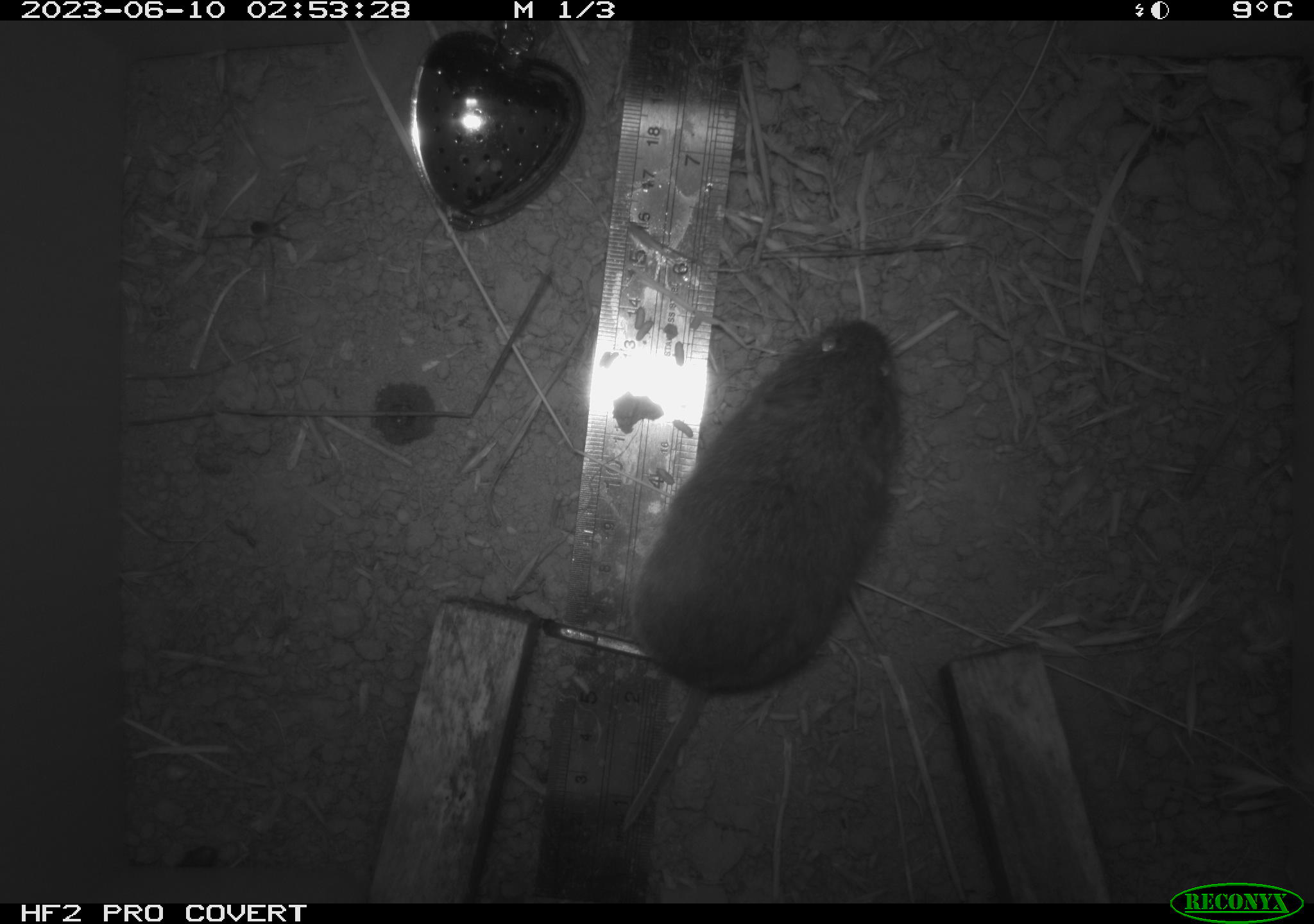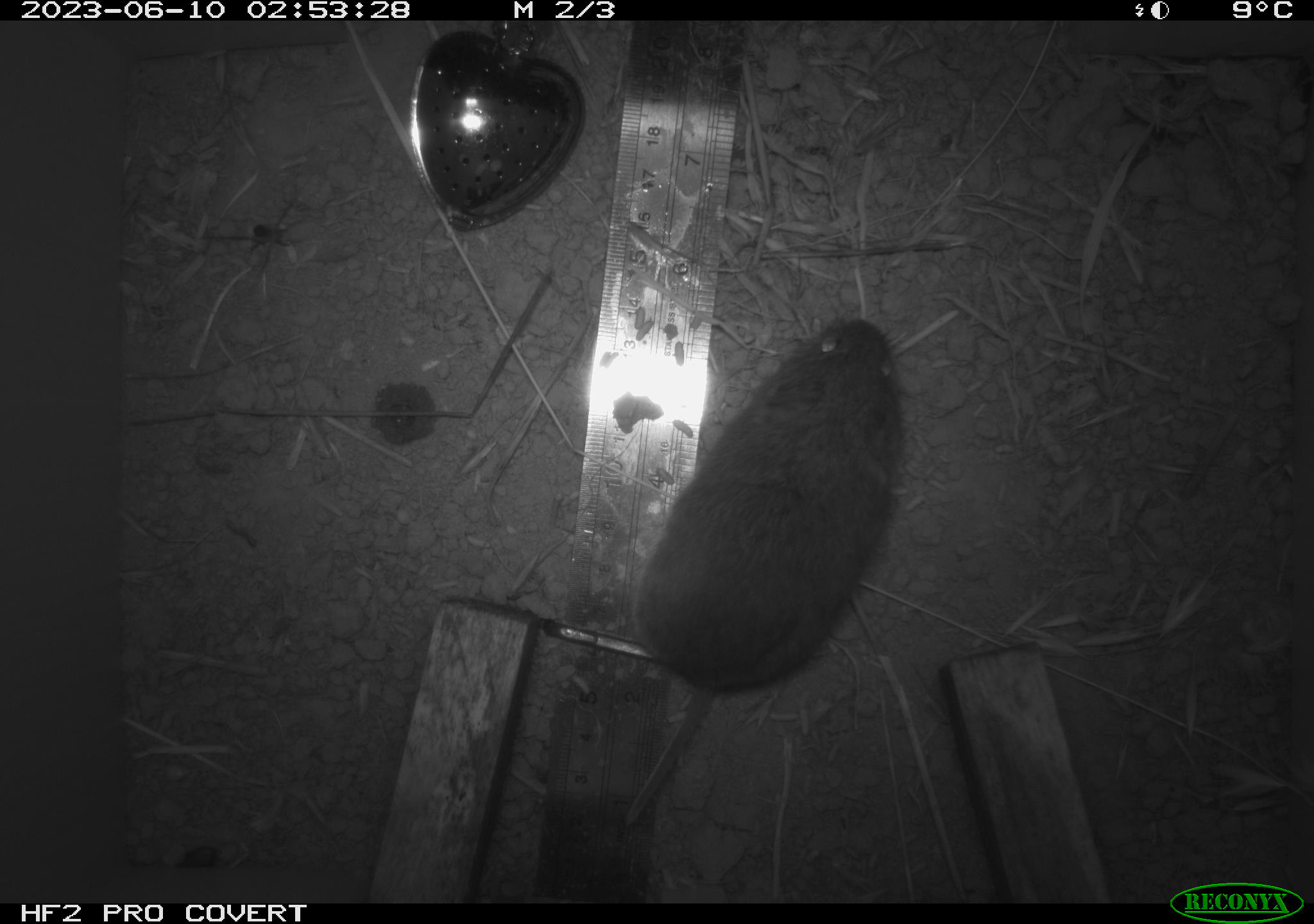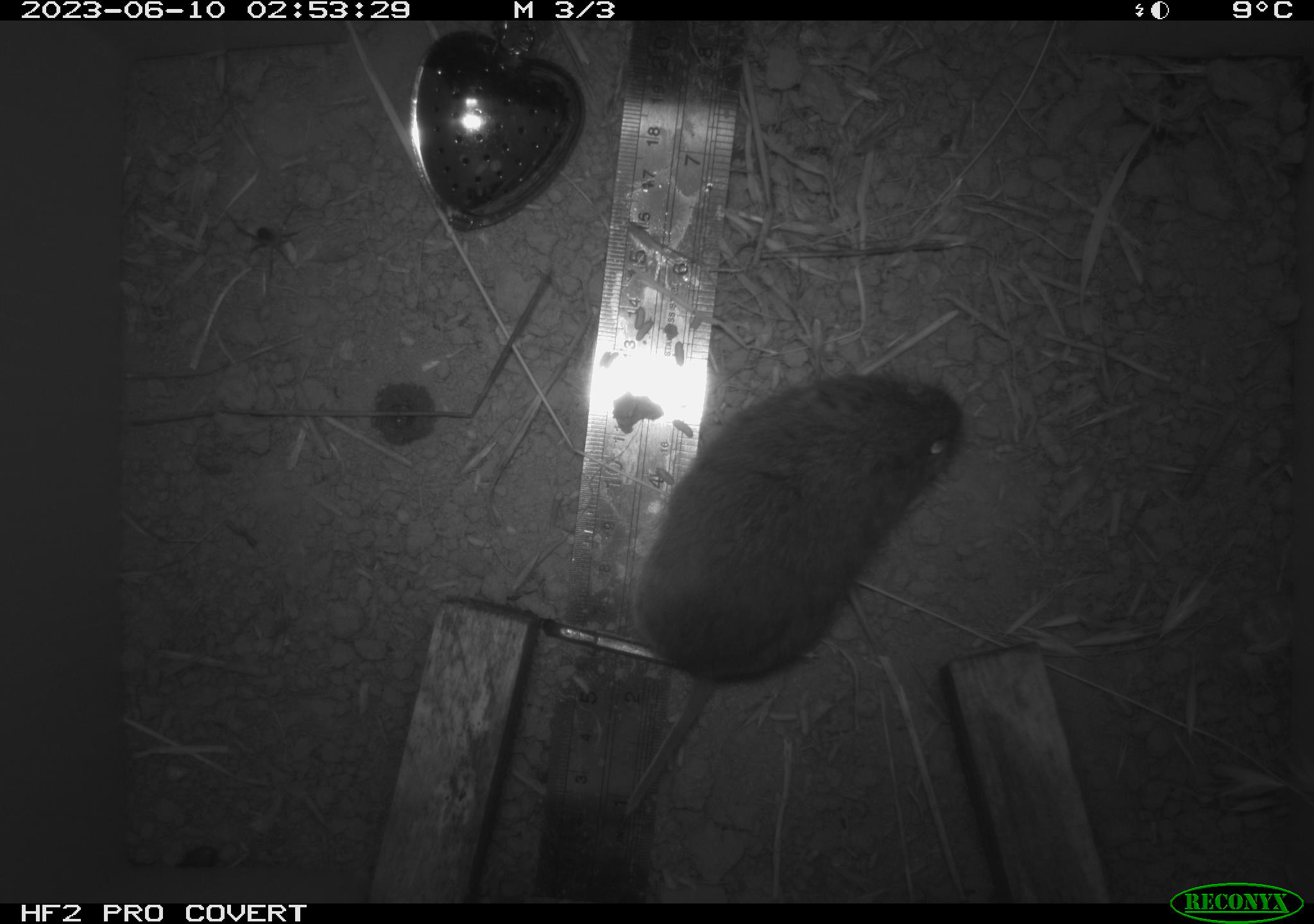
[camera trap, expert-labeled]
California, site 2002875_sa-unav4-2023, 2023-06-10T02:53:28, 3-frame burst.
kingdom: Animalia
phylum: Chordata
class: Mammalia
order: Rodentia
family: Cricetidae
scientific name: Arvicolinae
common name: voles, lemmings, and muskrats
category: arvicolinae subfamily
Arvicolinae subfamily (voles, lemmings, and muskrats) (Arvicolinae).